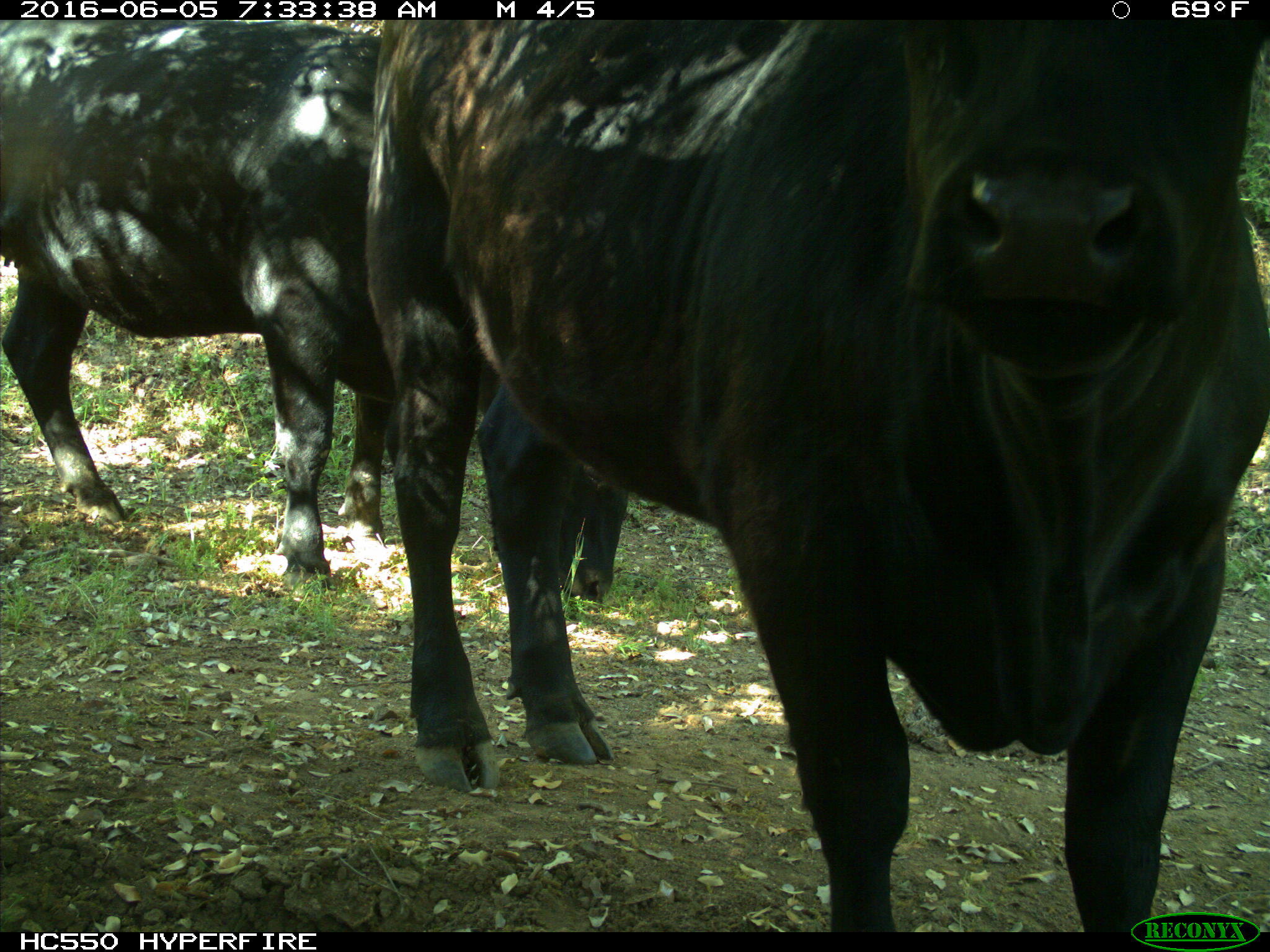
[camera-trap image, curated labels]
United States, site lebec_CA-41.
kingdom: Animalia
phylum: Chordata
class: Mammalia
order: Artiodactyla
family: Bovidae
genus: Bos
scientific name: Bos taurus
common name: domestic cow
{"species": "Bos taurus (domestic cow)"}